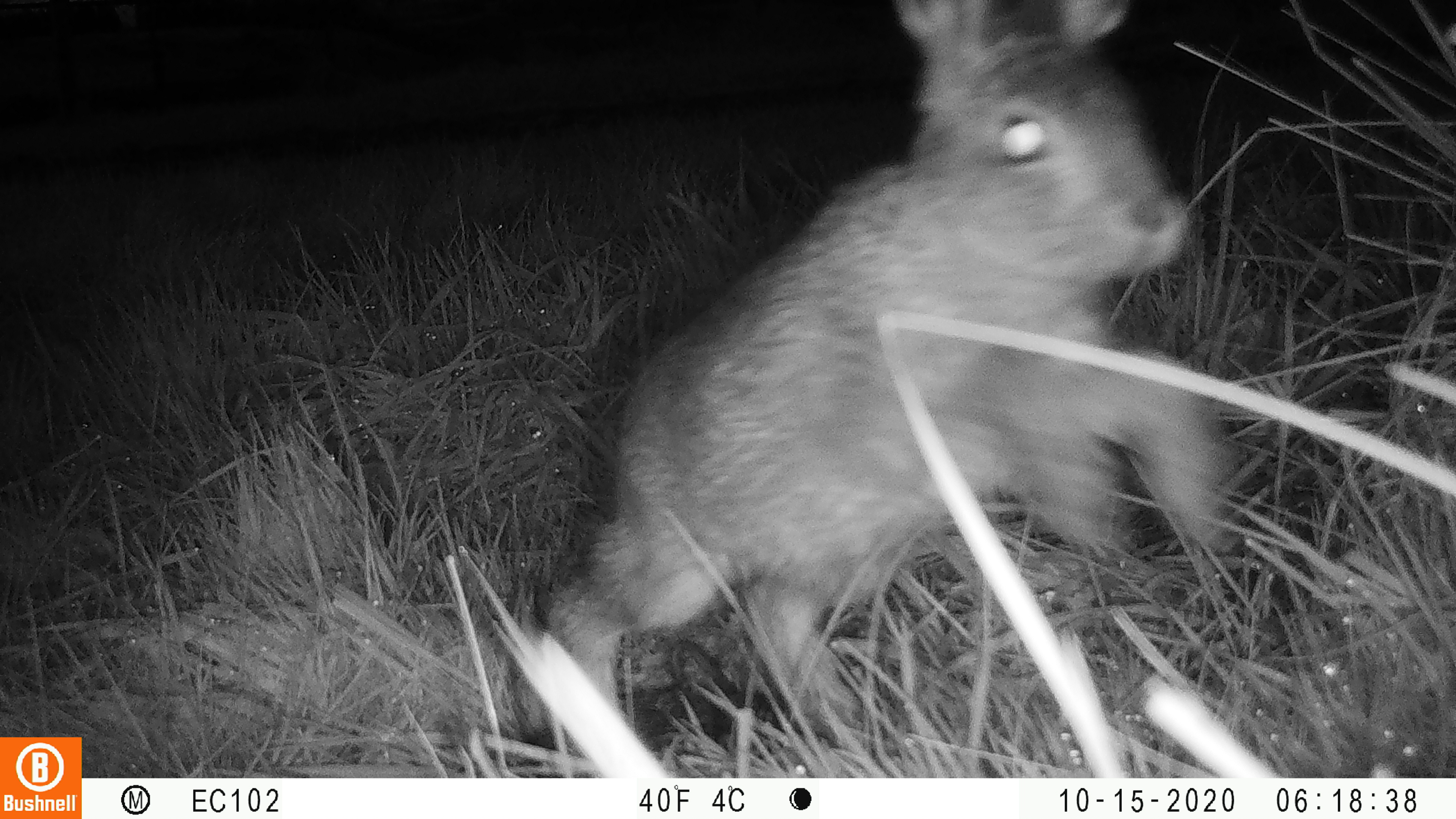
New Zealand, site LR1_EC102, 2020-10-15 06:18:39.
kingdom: Animalia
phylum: Chordata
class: Mammalia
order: Lagomorpha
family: Leporidae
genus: Oryctolagus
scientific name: Oryctolagus cuniculus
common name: european rabbit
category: rabbit